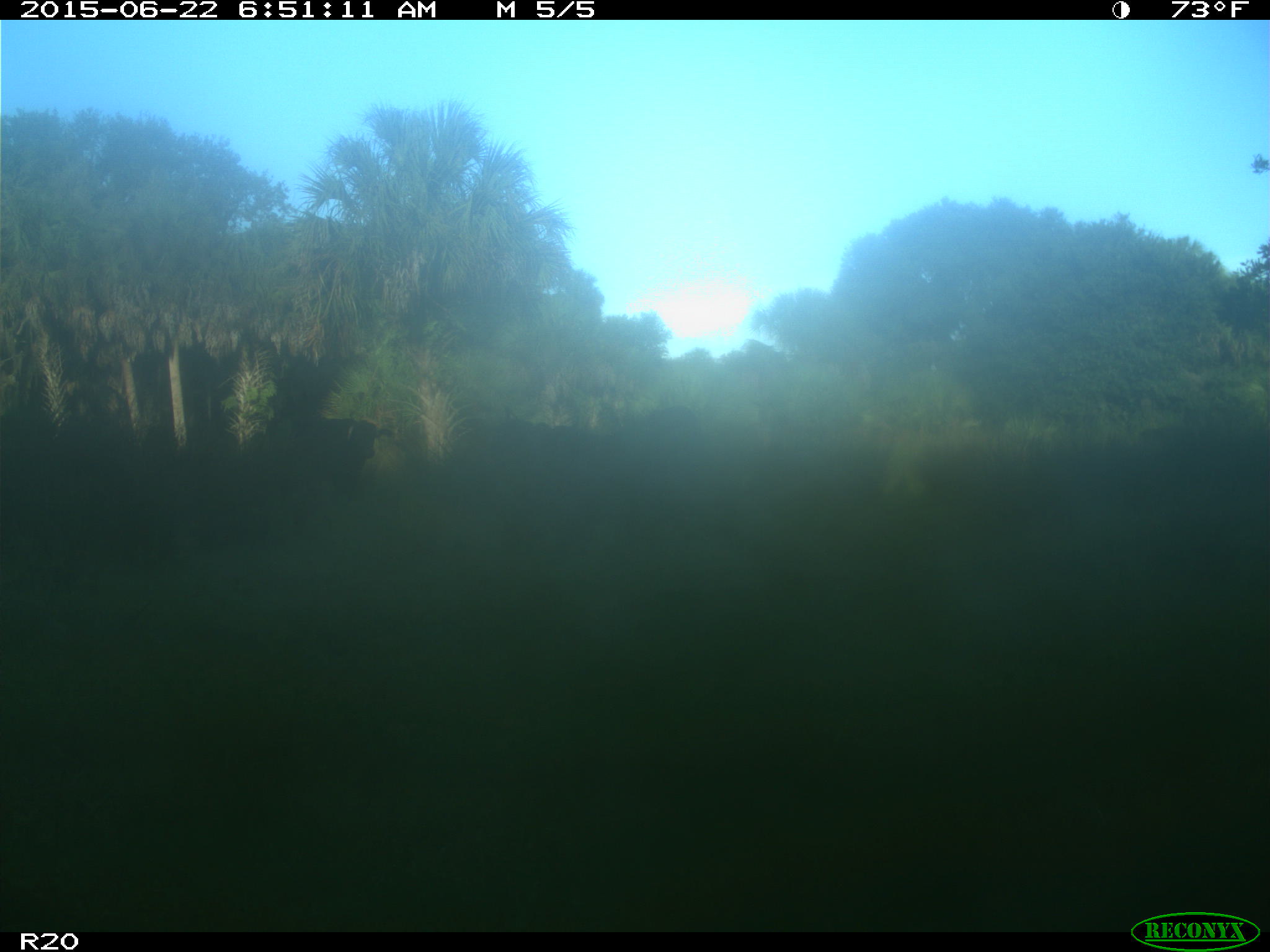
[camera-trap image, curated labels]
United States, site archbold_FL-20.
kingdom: Animalia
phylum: Chordata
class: Mammalia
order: Artiodactyla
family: Bovidae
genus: Bos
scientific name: Bos taurus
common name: domestic cow